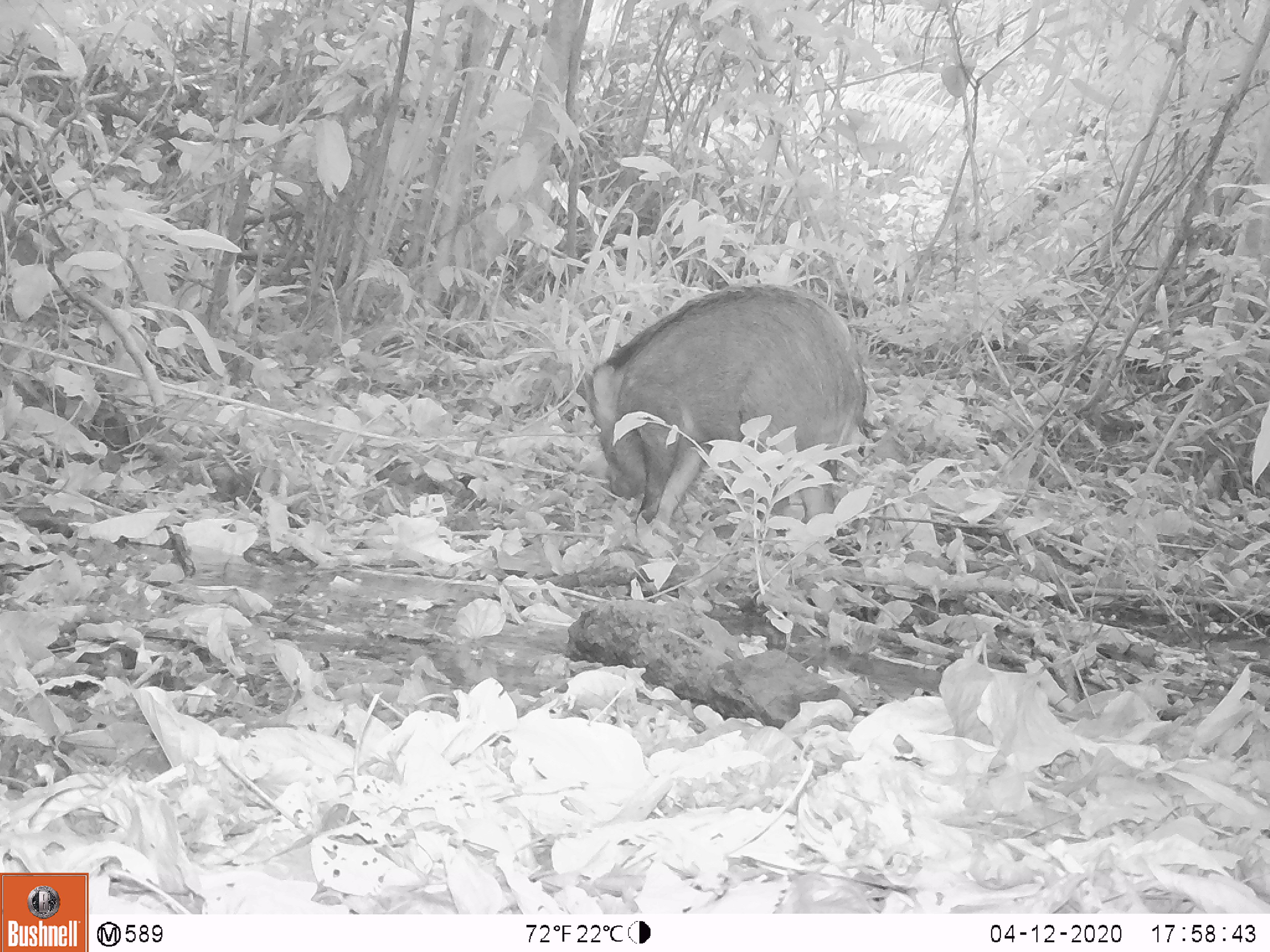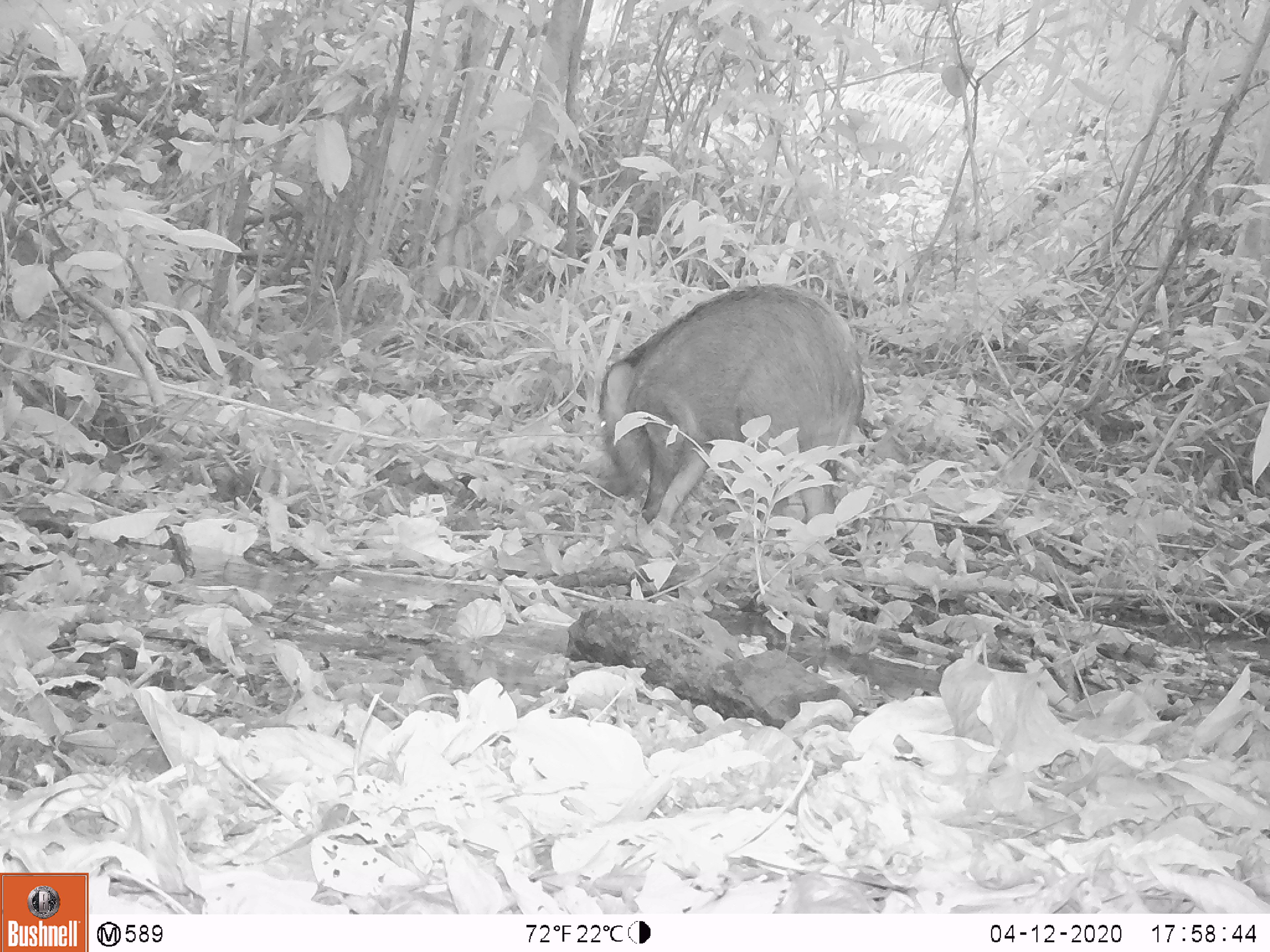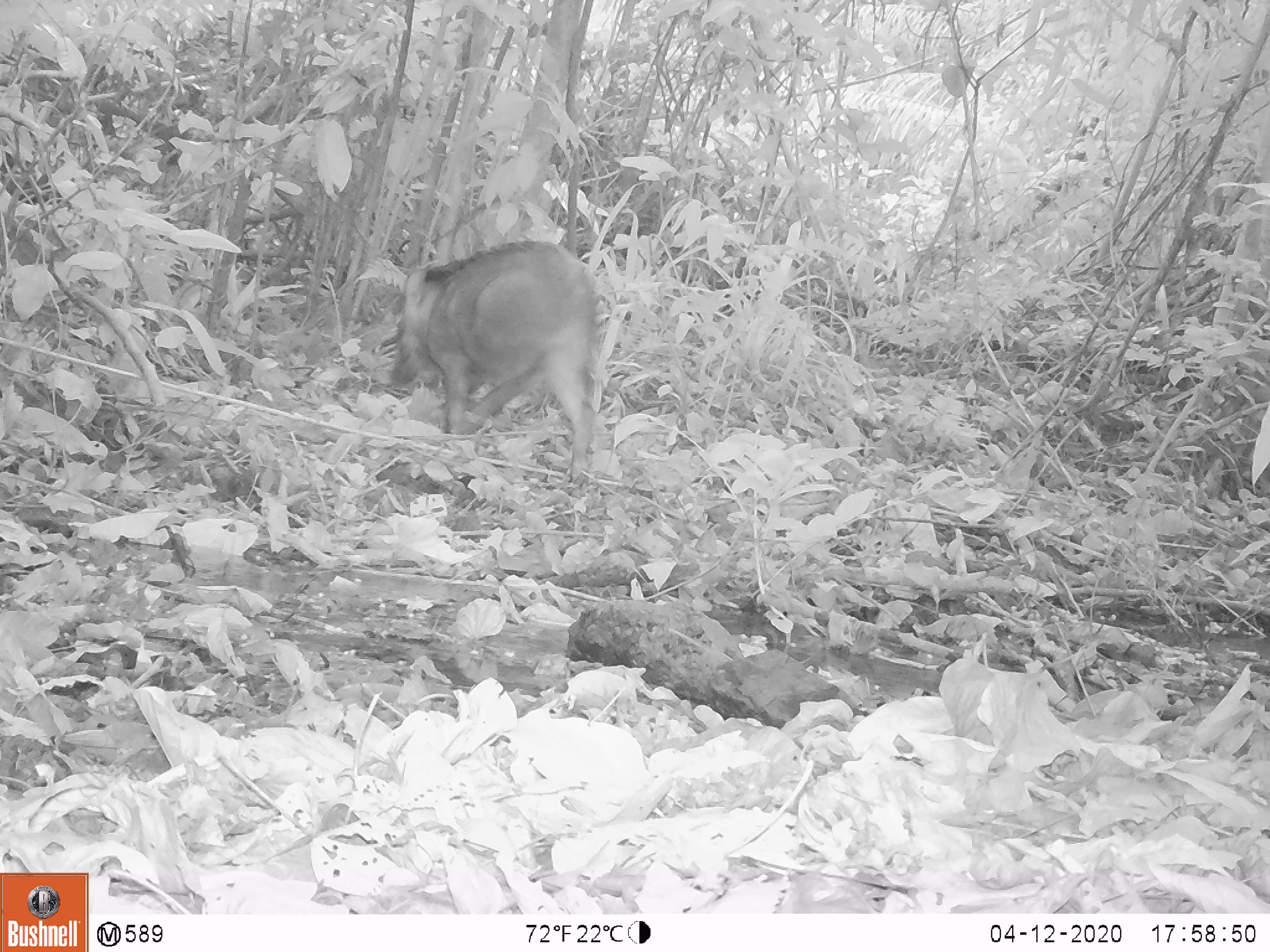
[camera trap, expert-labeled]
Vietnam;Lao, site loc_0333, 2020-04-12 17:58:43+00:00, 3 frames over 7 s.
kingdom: Animalia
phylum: Chordata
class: Mammalia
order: Artiodactyla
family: Suidae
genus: Sus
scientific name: Sus scrofa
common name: eurasian wild pig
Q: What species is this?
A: Eurasian wild pig (Sus scrofa).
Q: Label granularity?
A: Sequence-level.